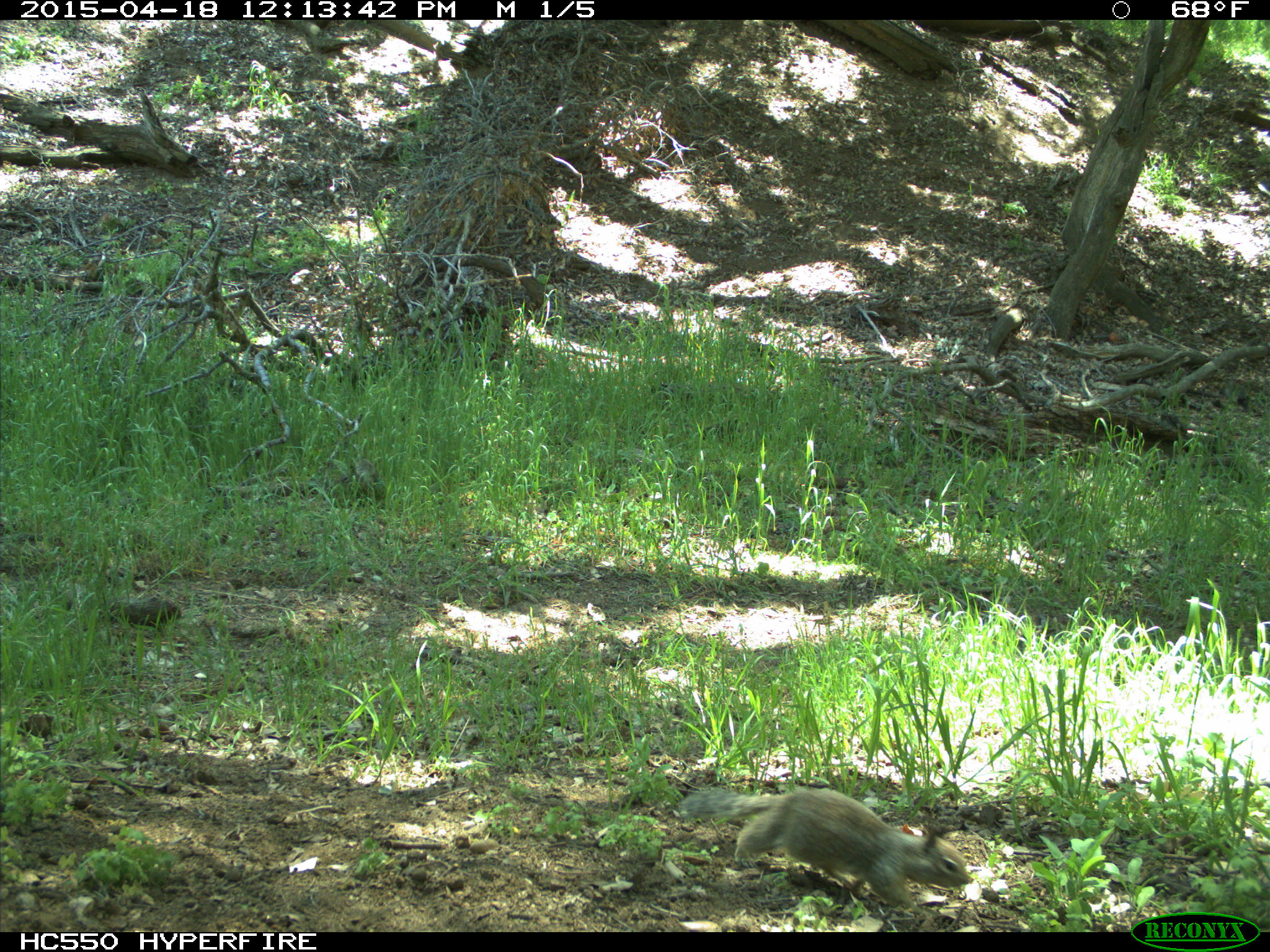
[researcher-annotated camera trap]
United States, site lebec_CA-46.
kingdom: Animalia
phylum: Chordata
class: Mammalia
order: Rodentia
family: Sciuridae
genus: Otospermophilus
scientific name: Otospermophilus beecheyi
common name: california ground squirrel